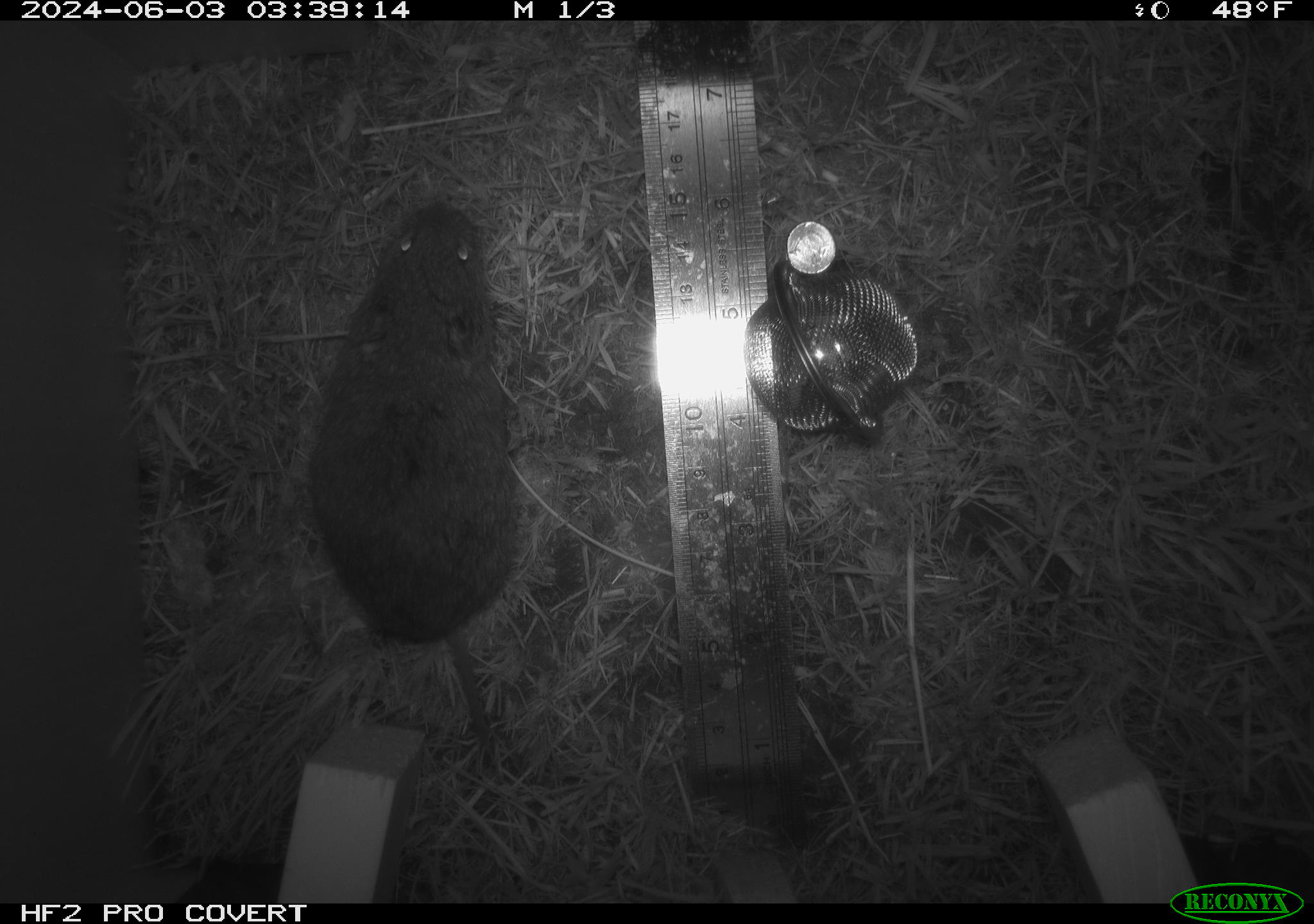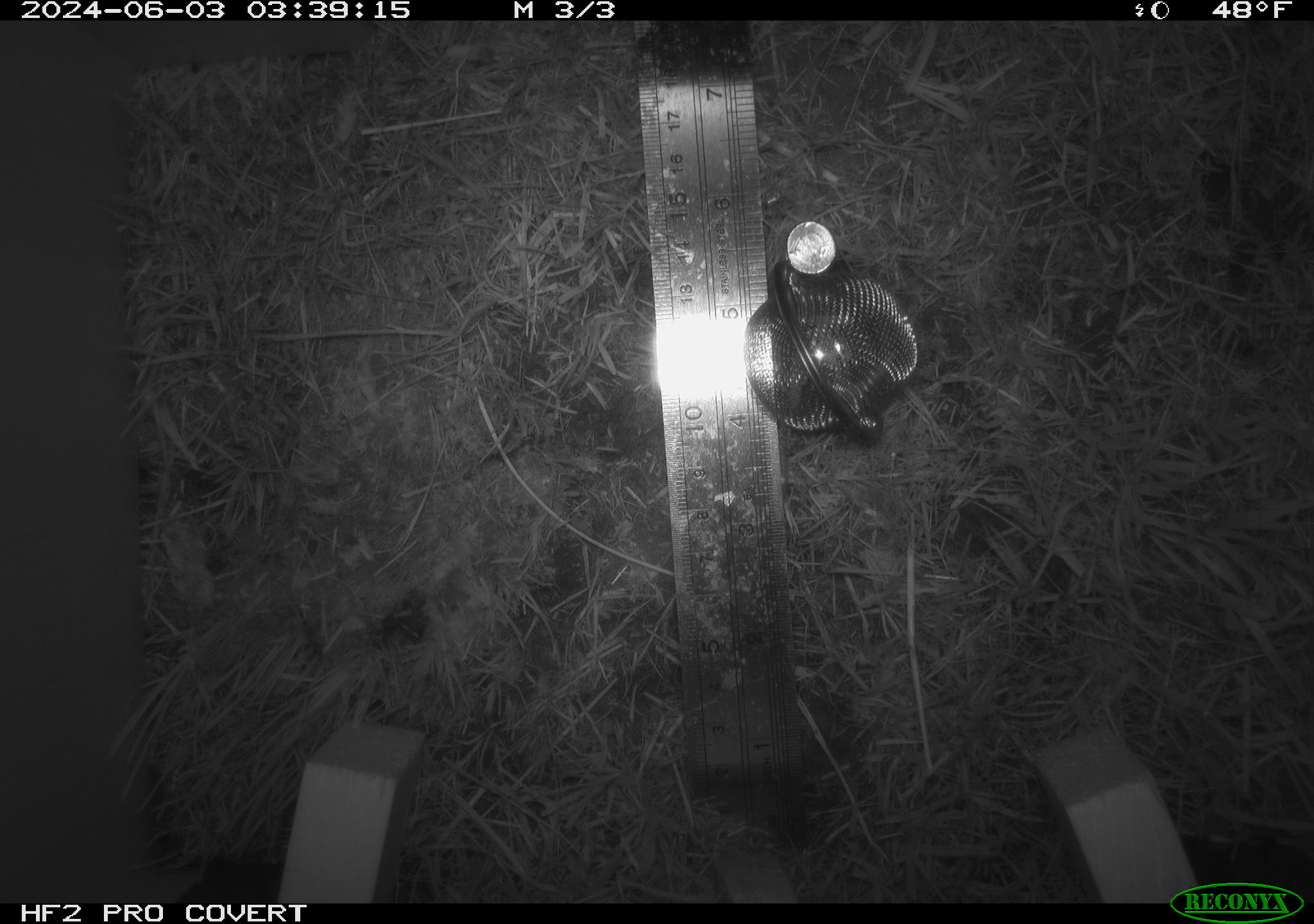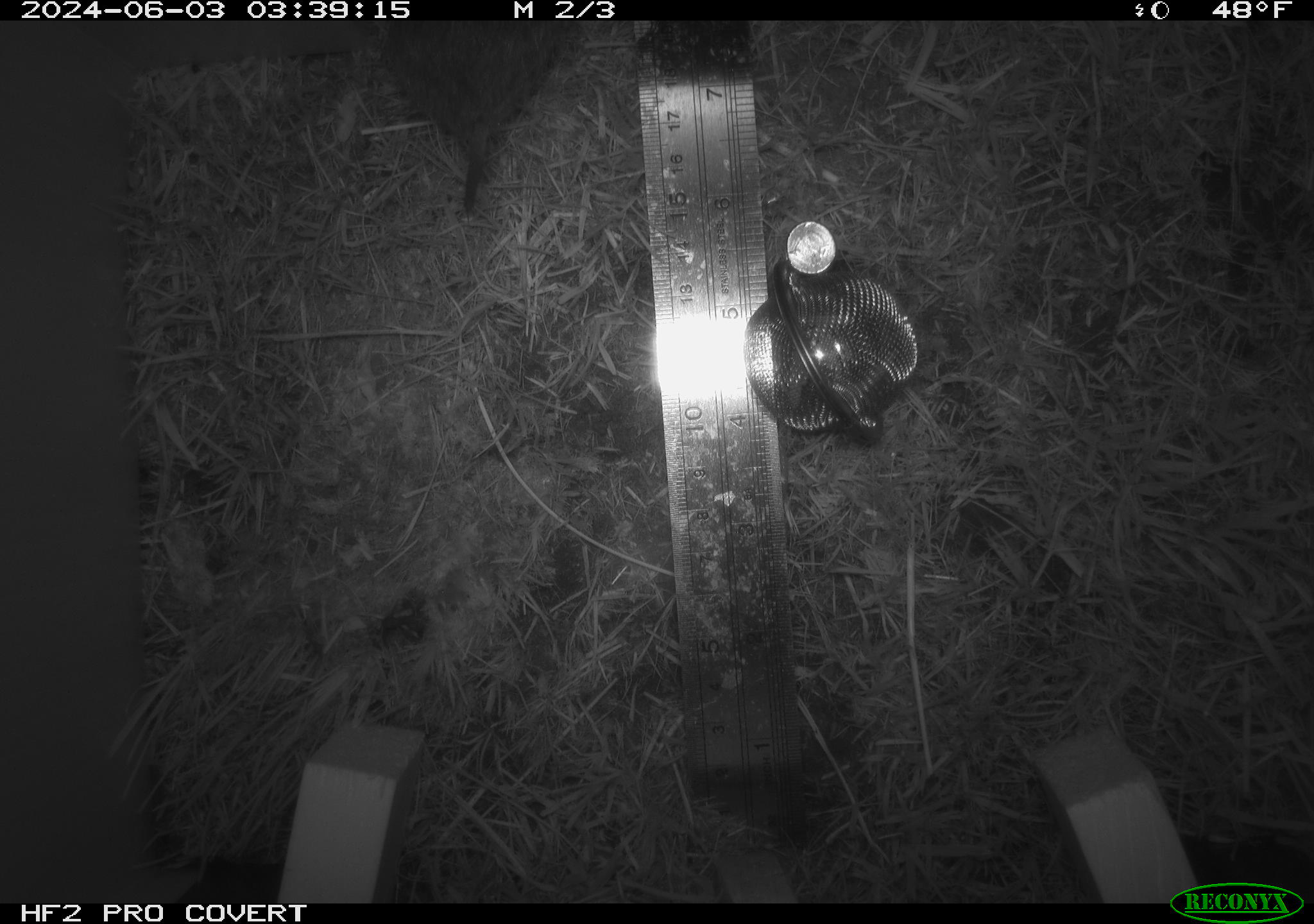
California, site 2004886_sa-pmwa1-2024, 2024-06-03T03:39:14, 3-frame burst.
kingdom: Animalia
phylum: Chordata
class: Mammalia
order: Rodentia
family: Cricetidae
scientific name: Arvicolinae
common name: voles, lemmings, and muskrats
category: arvicolinae subfamily